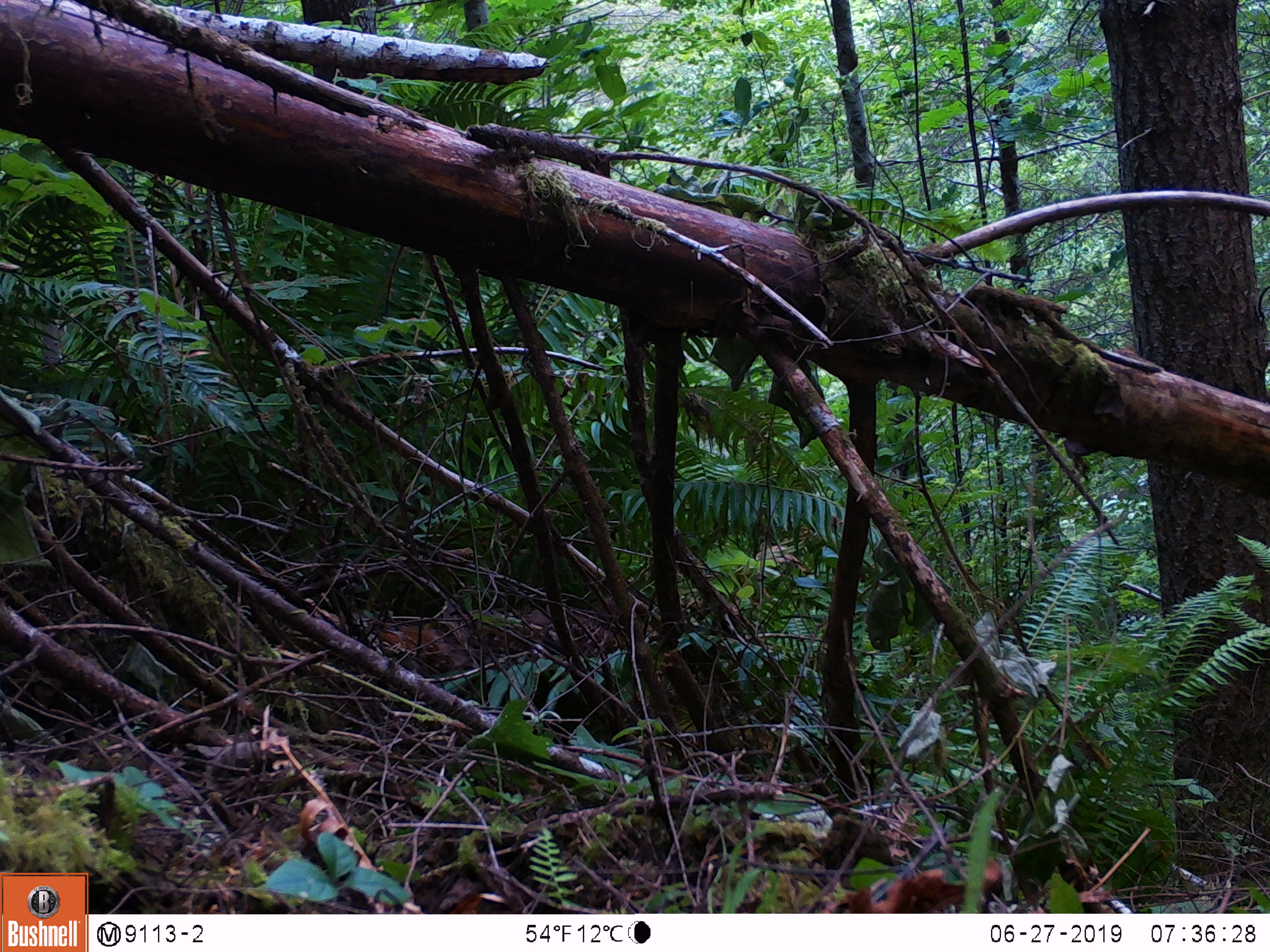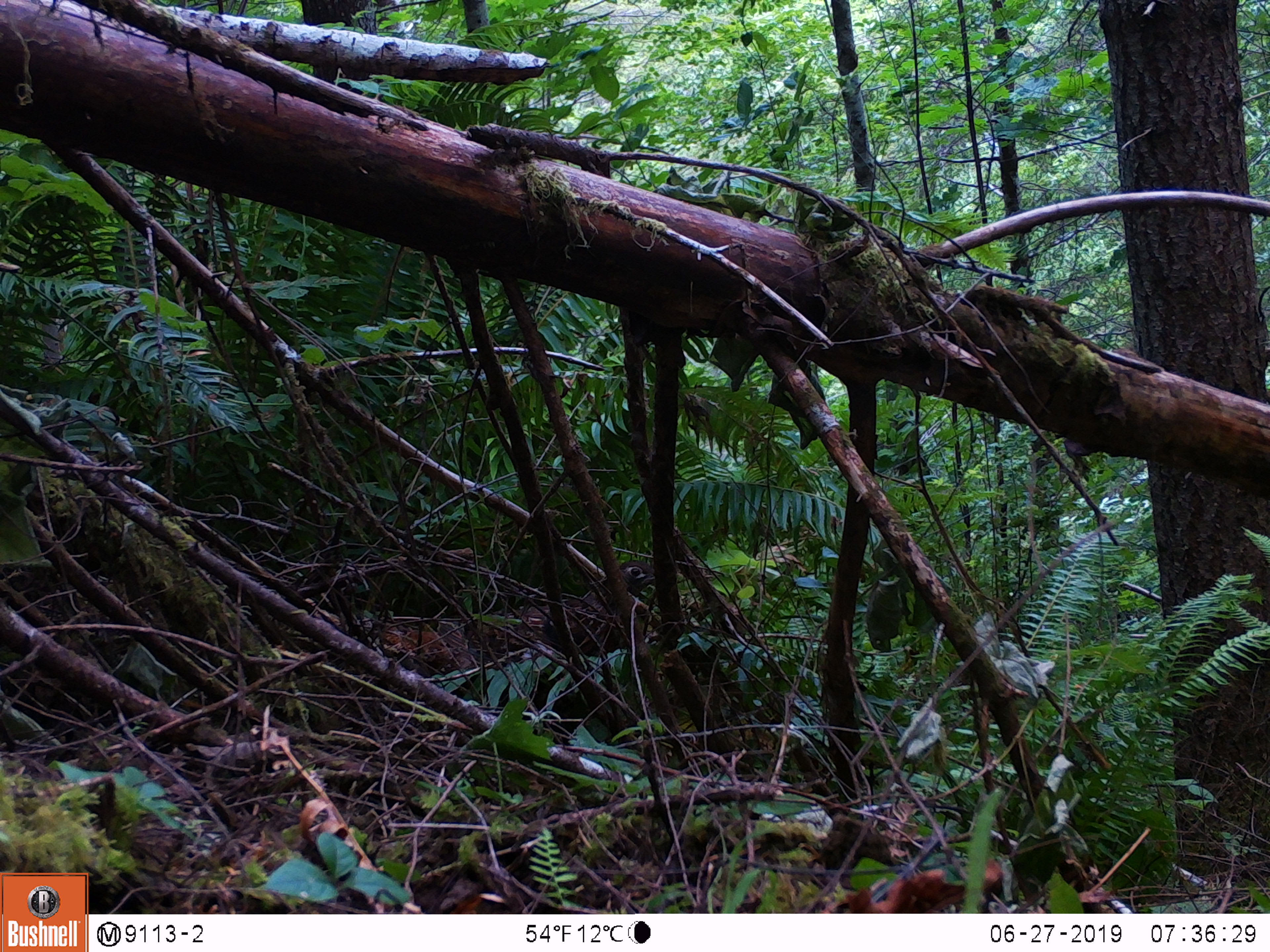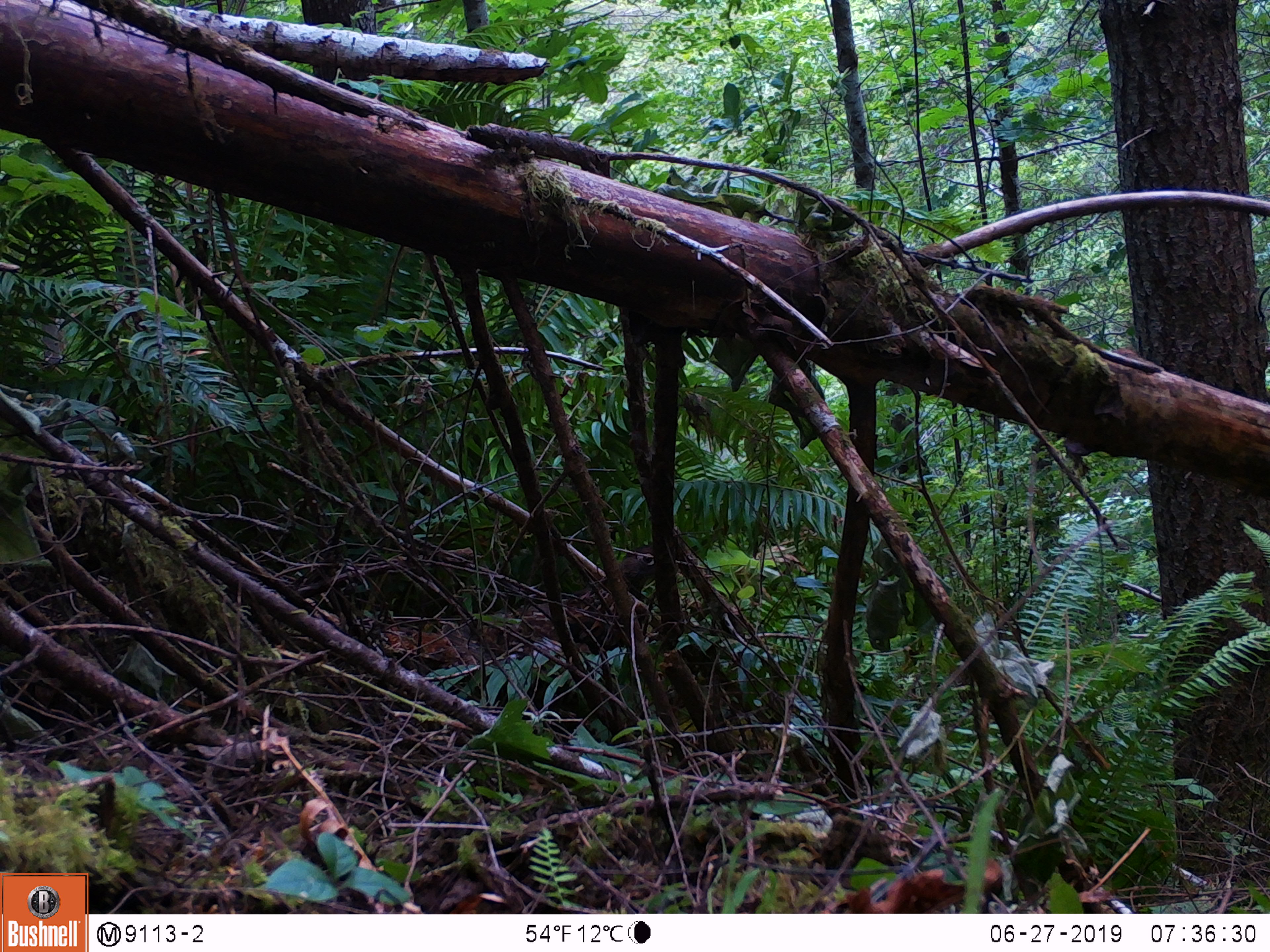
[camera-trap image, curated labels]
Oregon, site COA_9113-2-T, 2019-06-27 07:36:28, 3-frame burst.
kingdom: Animalia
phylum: Chordata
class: Aves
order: Galliformes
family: Phasianidae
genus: Bonasa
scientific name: Bonasa umbellus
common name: ruffed grouse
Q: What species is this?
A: Ruffed grouse (Bonasa umbellus).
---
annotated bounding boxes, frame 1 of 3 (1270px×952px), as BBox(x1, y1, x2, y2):
ruffed grouse: BBox(353, 586, 661, 679)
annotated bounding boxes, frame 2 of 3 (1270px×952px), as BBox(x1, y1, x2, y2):
ruffed grouse: BBox(364, 551, 670, 697)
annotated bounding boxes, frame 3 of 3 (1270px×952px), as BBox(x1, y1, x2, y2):
ruffed grouse: BBox(371, 538, 680, 684)